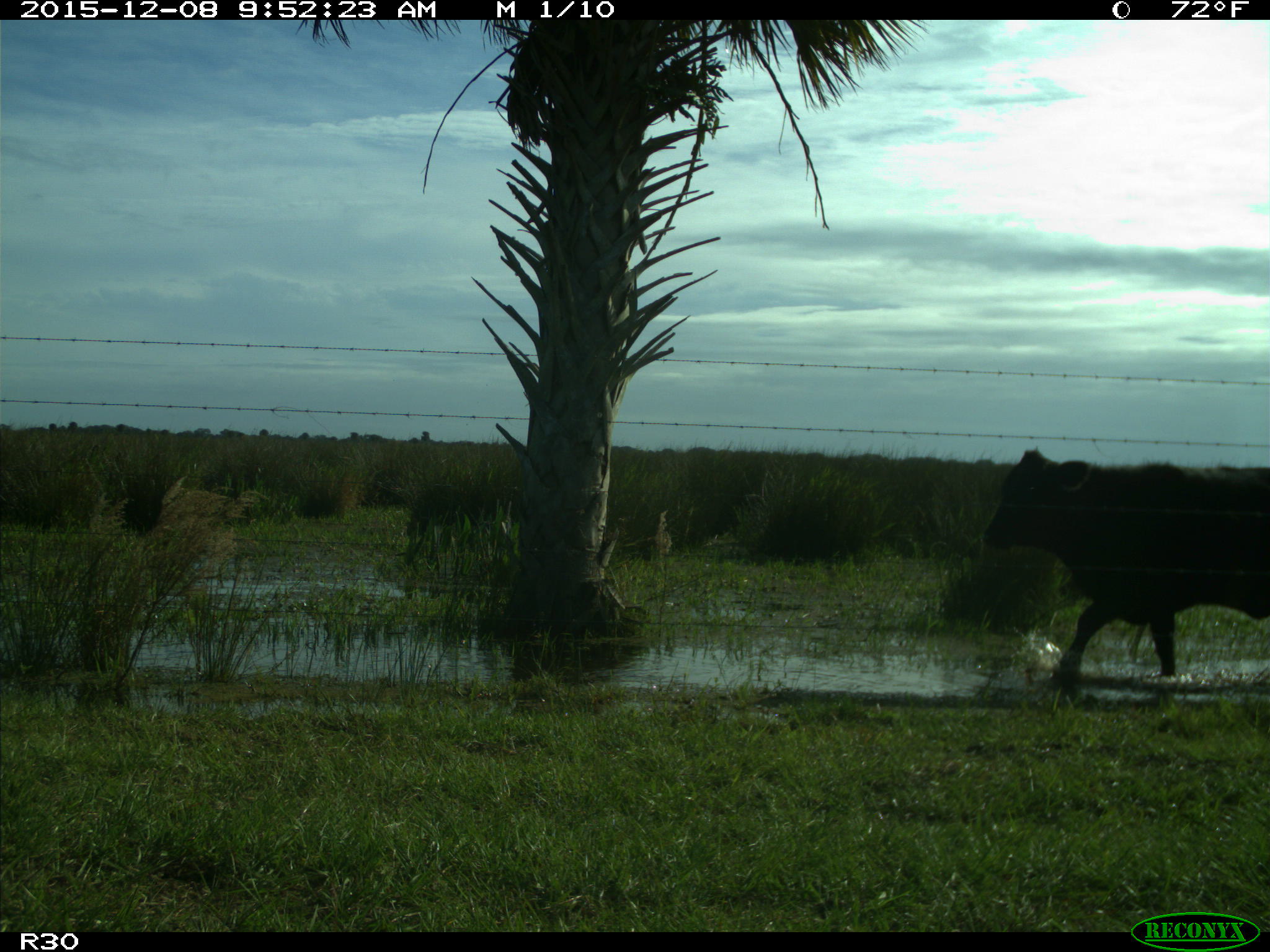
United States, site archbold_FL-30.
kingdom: Animalia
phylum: Chordata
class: Mammalia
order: Artiodactyla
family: Bovidae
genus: Bos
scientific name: Bos taurus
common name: domestic cow